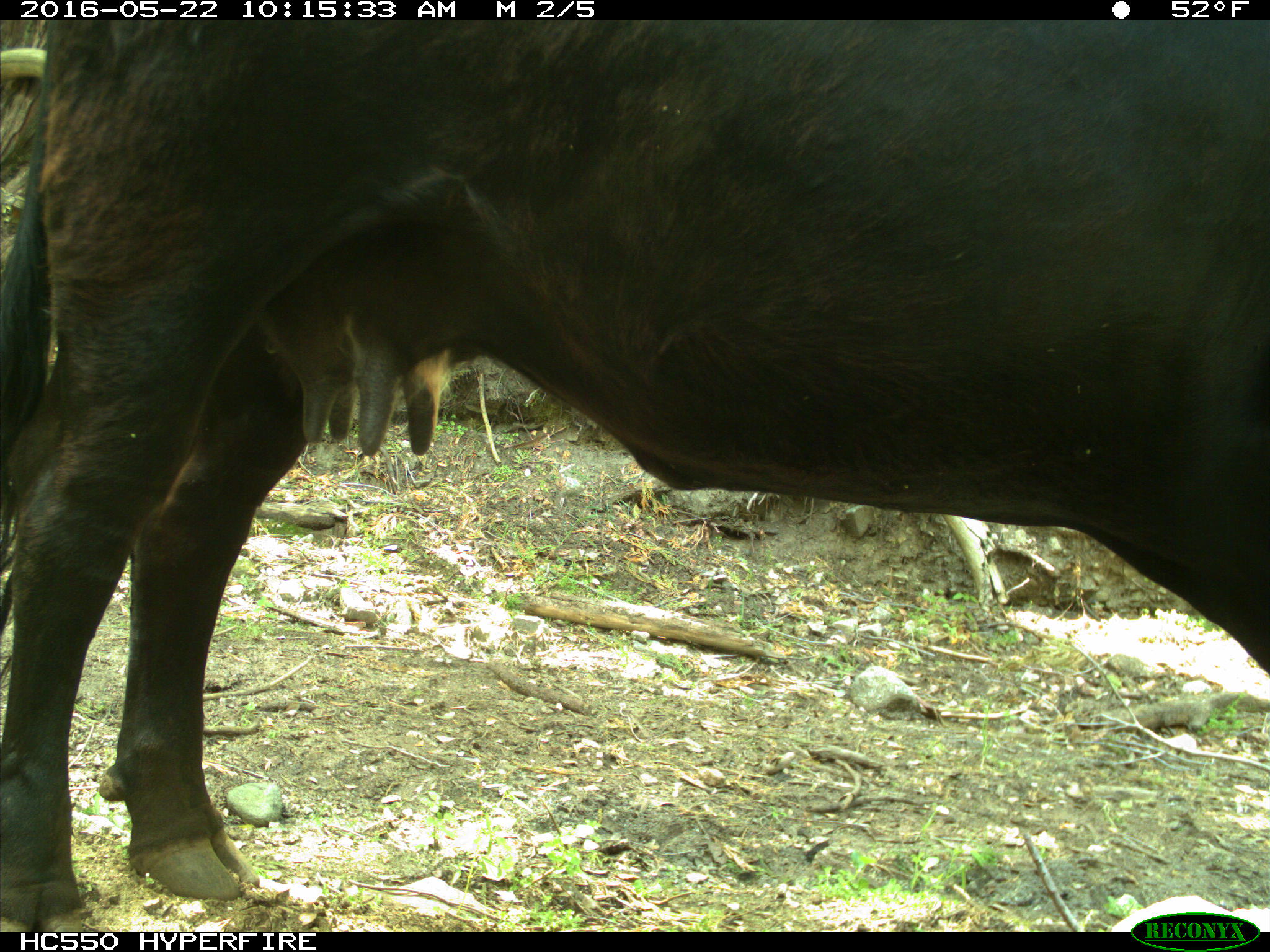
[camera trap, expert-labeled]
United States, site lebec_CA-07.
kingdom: Animalia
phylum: Chordata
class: Mammalia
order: Artiodactyla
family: Bovidae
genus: Bos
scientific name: Bos taurus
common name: domestic cow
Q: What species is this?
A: Bos taurus (domestic cow).